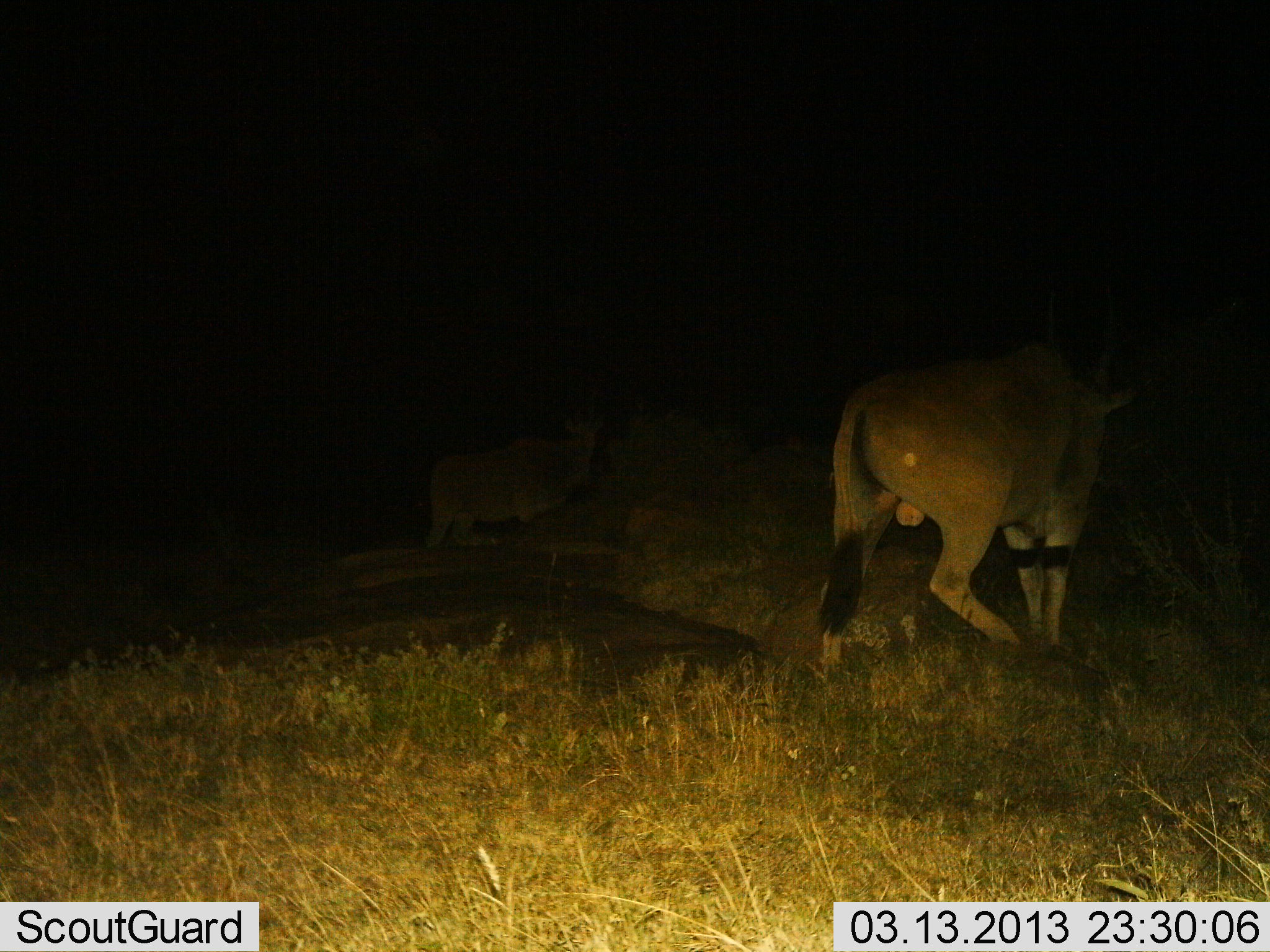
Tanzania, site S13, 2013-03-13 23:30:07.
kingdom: Animalia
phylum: Chordata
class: Mammalia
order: Artiodactyla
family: Bovidae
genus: Tragelaphus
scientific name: Tragelaphus oryx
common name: eland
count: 2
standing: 76%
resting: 0%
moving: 48%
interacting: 0%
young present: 0%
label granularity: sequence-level